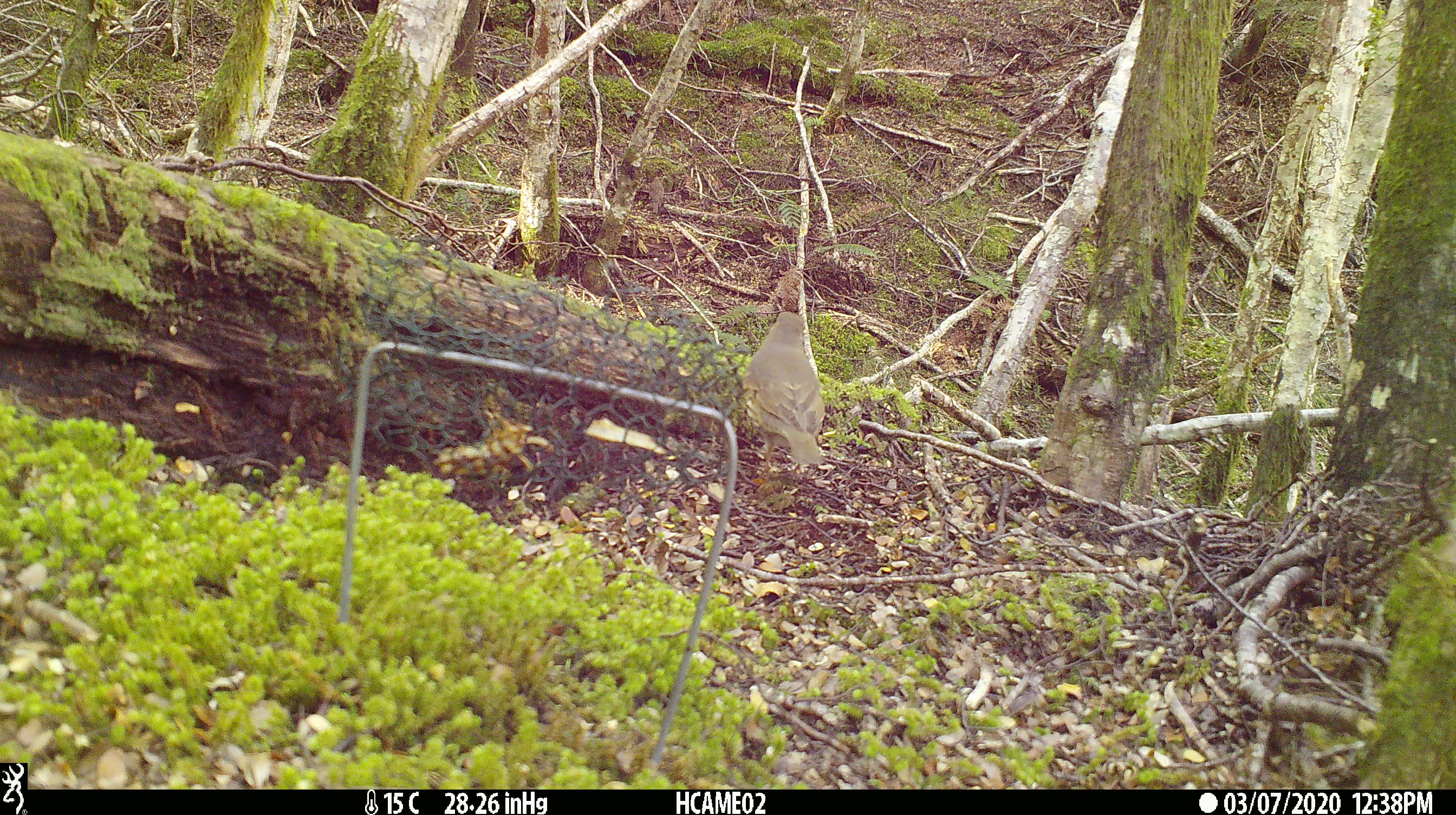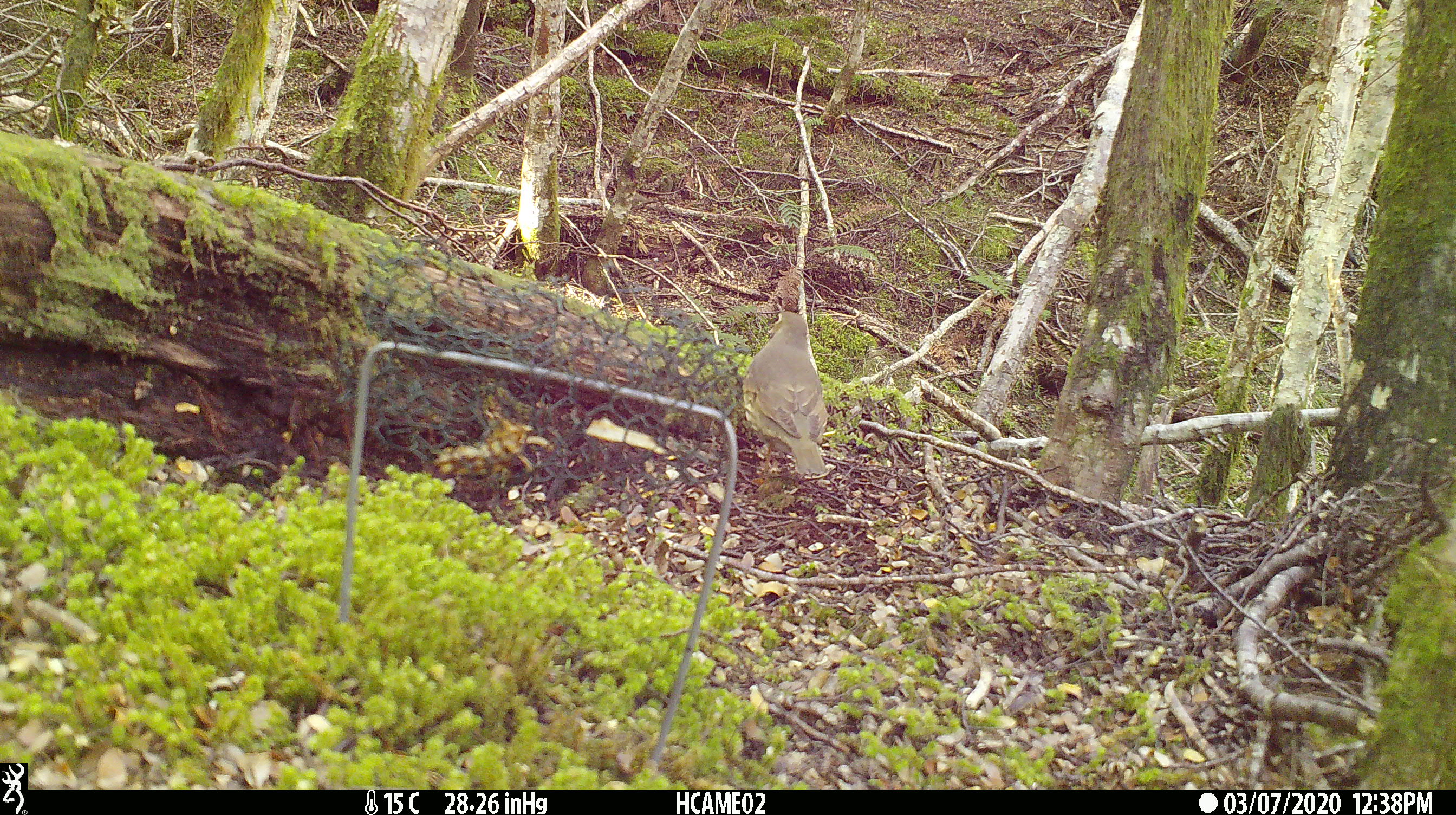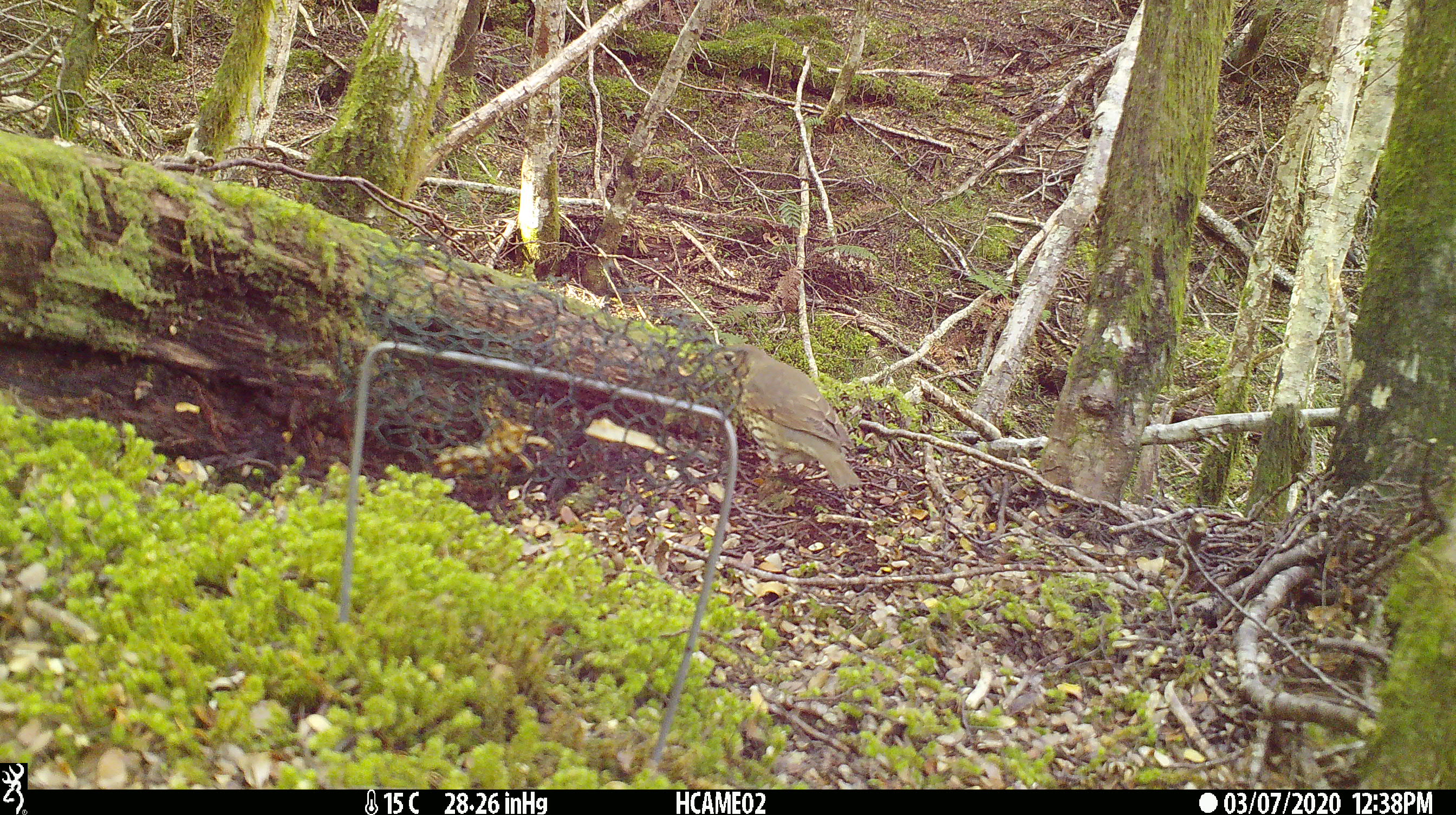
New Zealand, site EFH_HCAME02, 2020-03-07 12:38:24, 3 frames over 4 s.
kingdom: Animalia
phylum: Chordata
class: Aves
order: Passeriformes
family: Turdidae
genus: Turdus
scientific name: Turdus philomelos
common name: song thrush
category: thrush